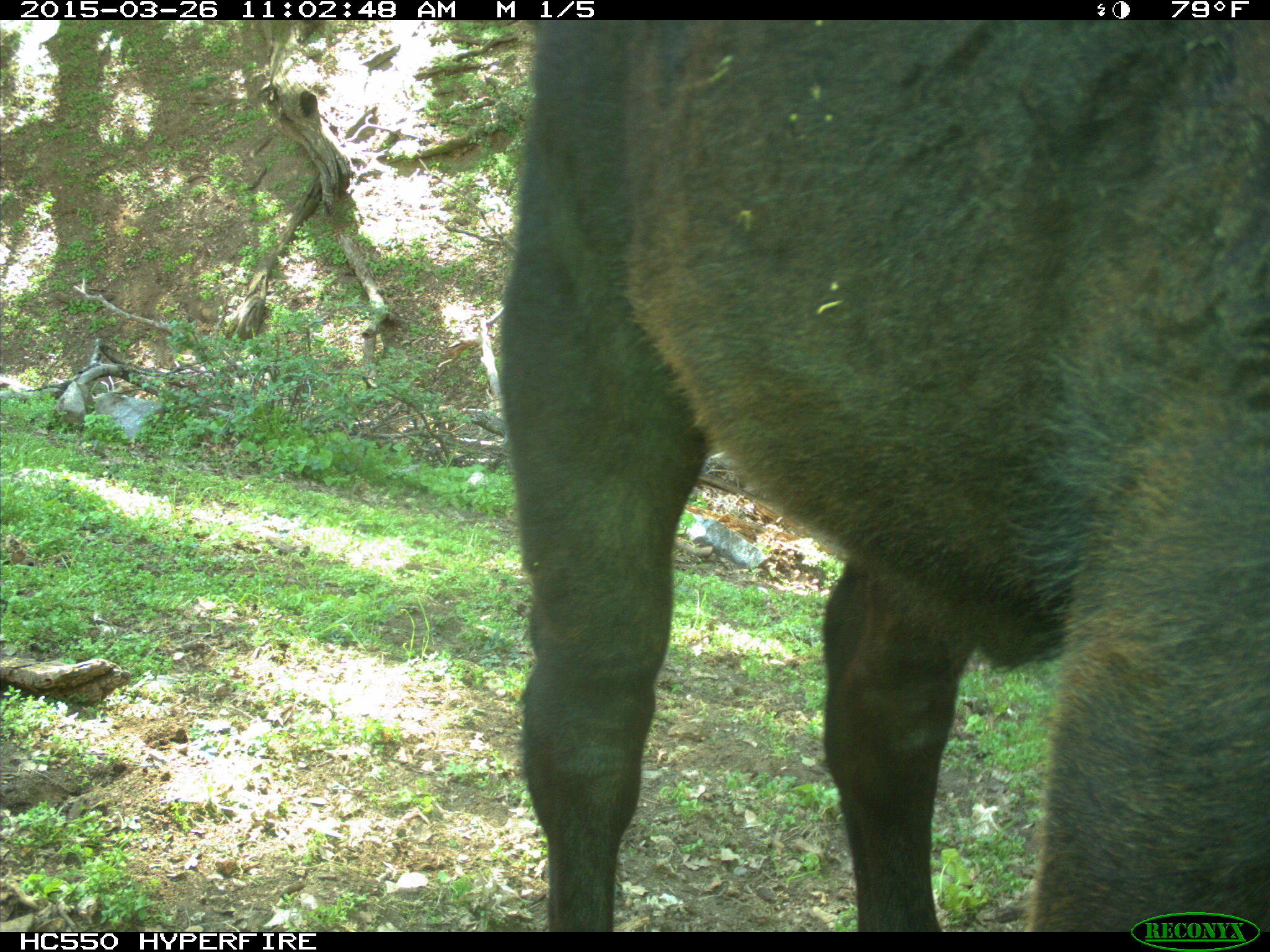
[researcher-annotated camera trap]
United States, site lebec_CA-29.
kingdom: Animalia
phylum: Chordata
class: Mammalia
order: Artiodactyla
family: Bovidae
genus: Bos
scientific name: Bos taurus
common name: domestic cow